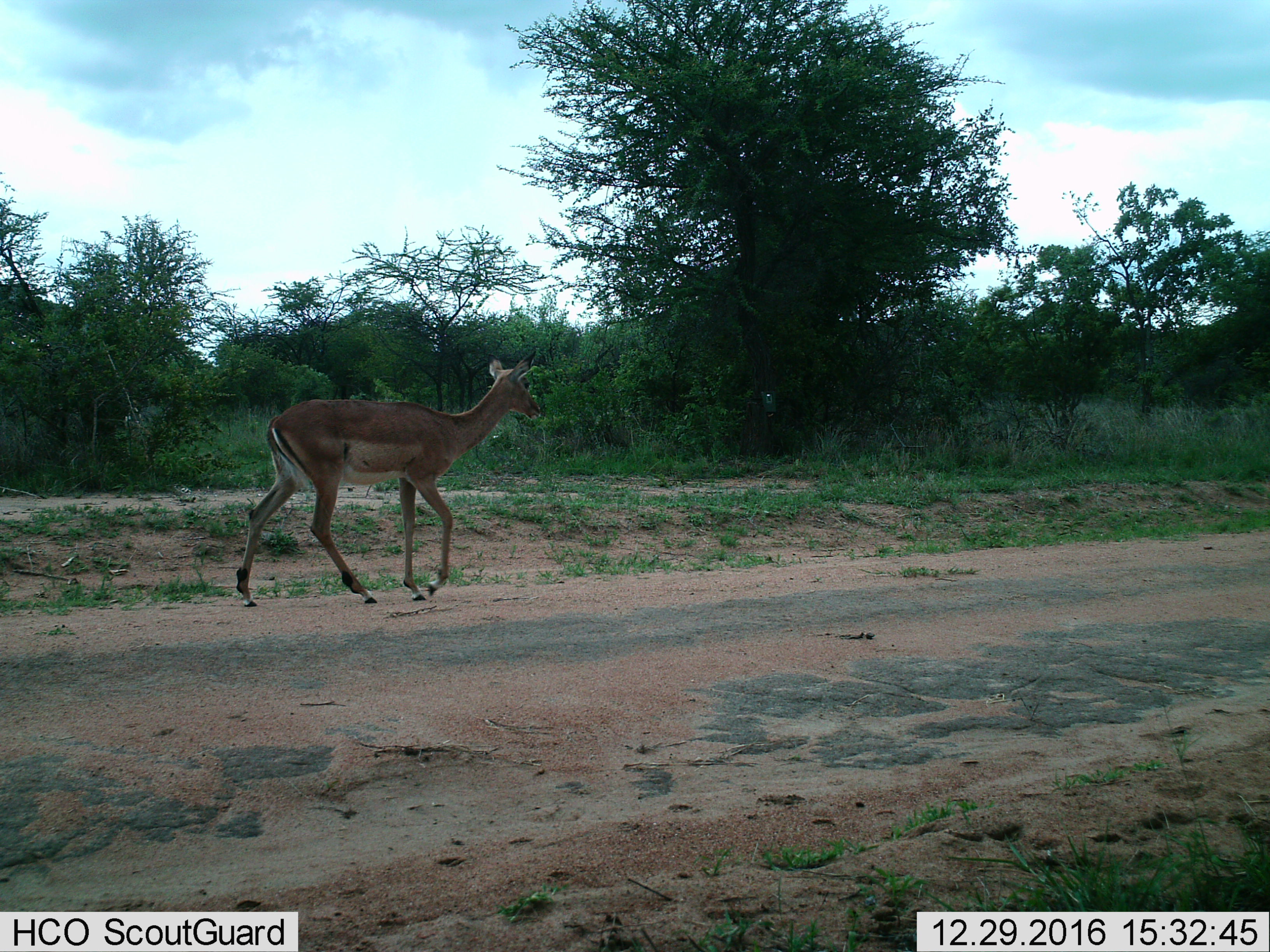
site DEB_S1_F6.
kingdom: Animalia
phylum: Chordata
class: Mammalia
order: Artiodactyla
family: Bovidae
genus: Aepyceros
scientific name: Aepyceros melampus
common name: impala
Impala (Aepyceros melampus), count 1. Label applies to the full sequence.